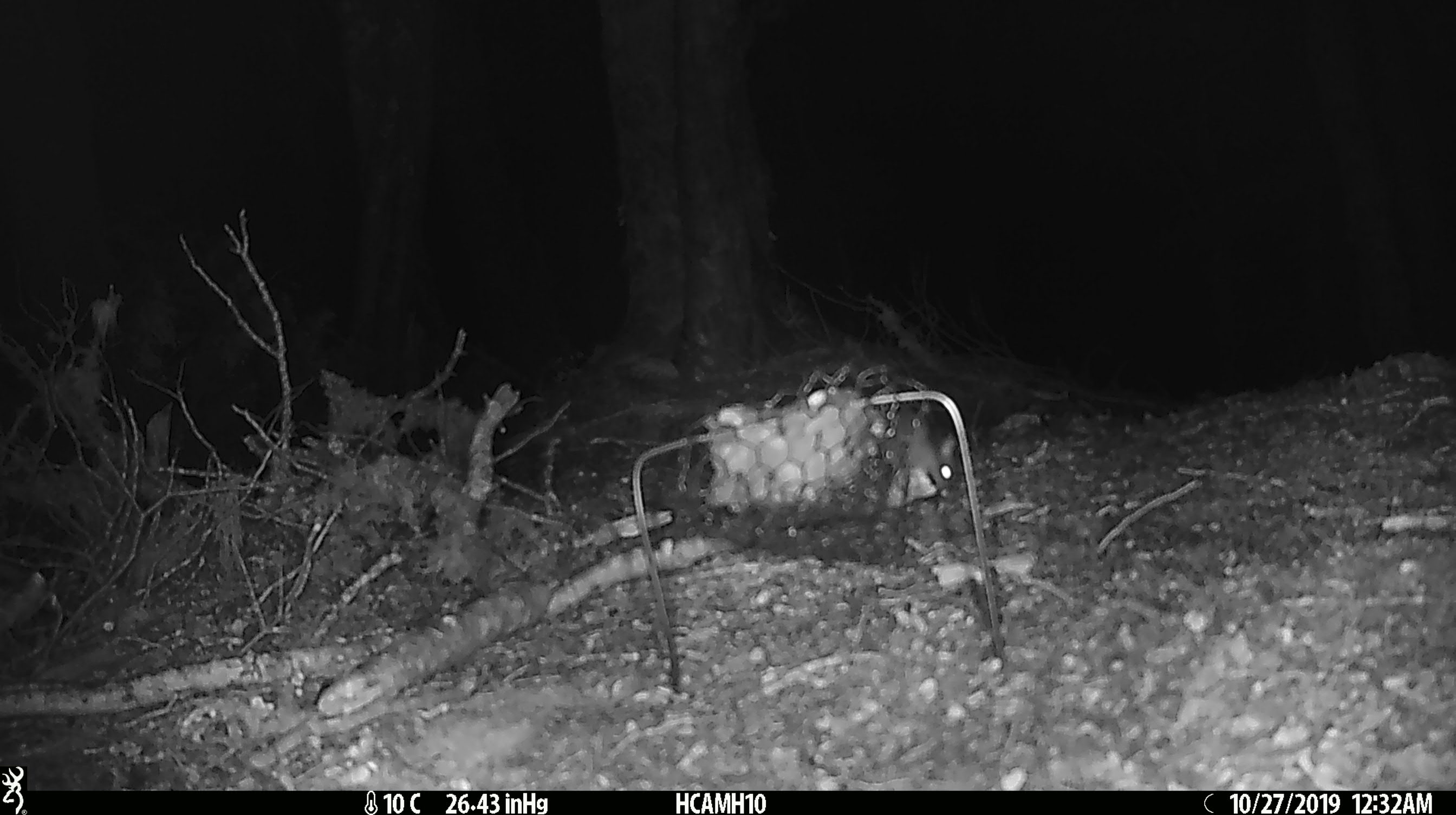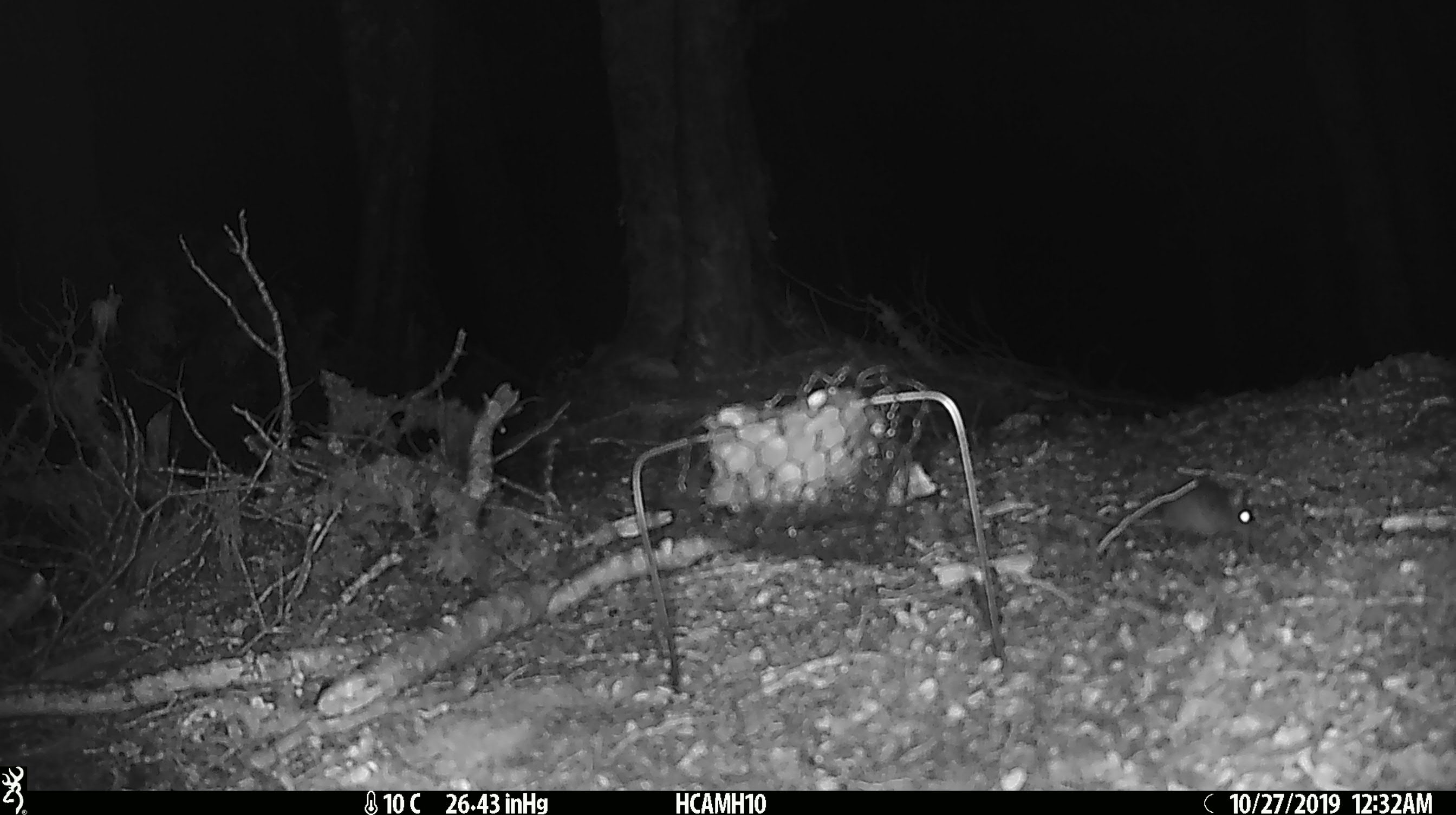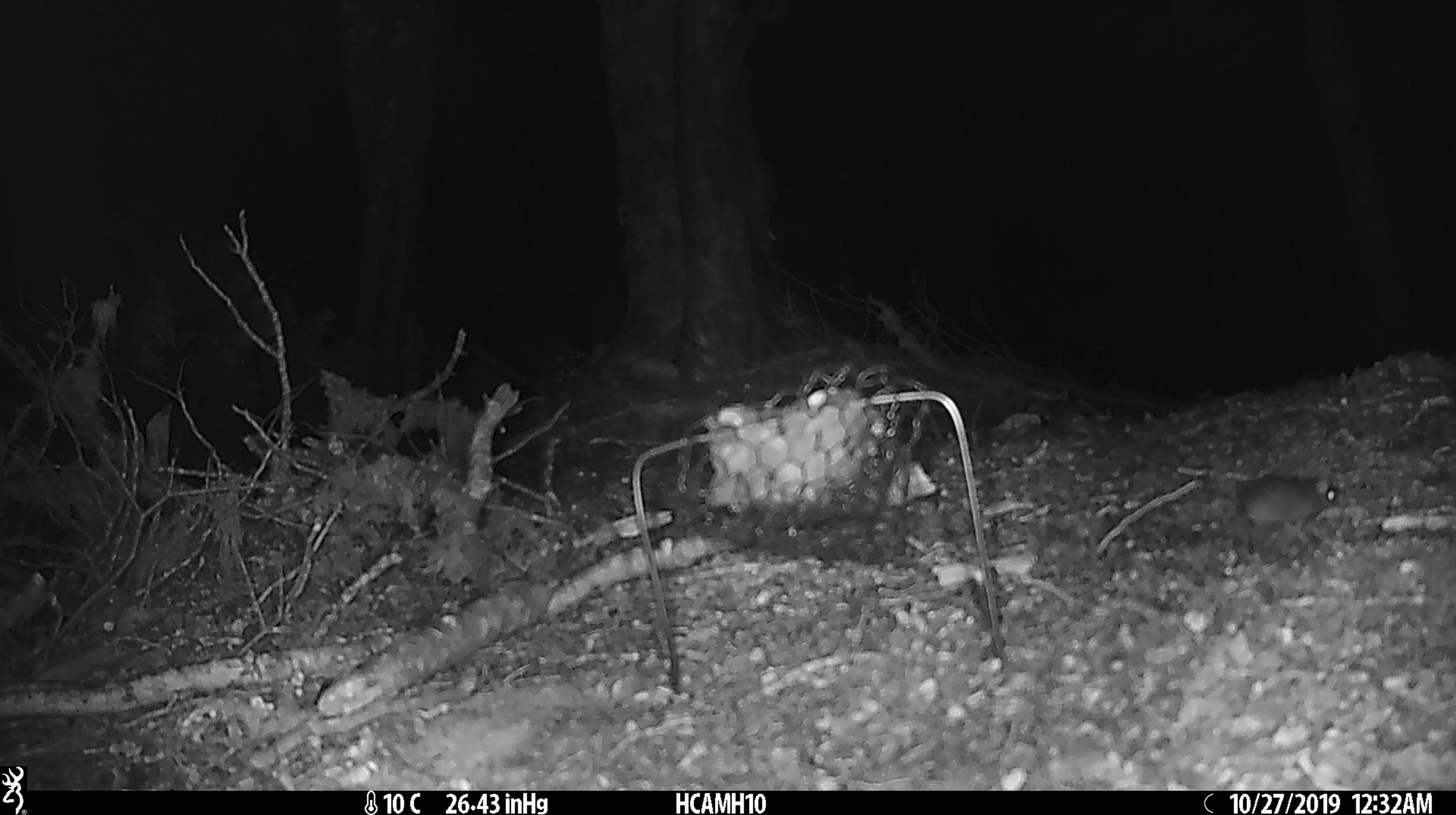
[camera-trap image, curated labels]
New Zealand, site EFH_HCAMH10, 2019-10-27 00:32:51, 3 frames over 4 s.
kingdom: Animalia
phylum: Chordata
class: Mammalia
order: Rodentia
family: Muridae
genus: Mus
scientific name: Mus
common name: mouse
Mouse (Mus).